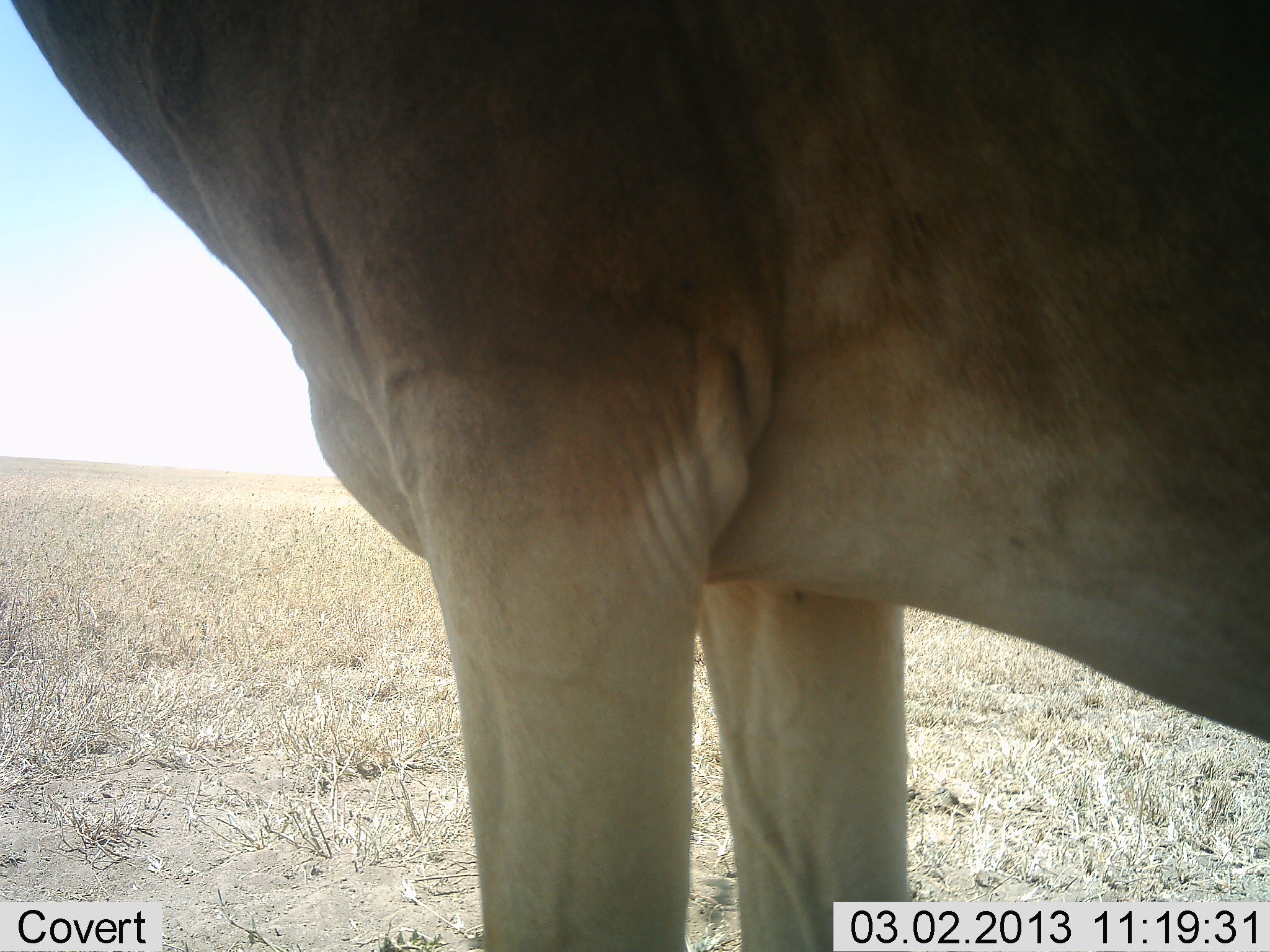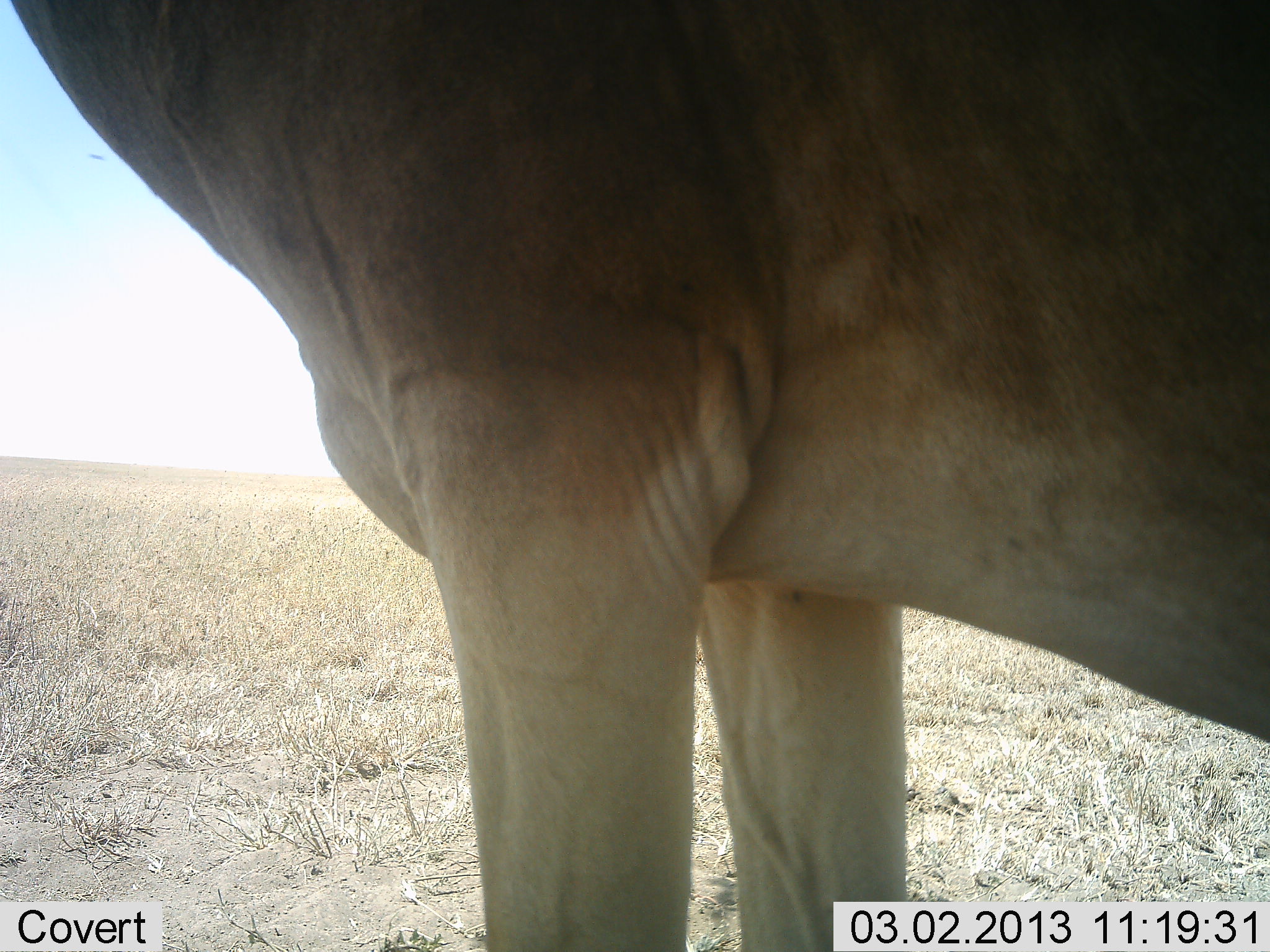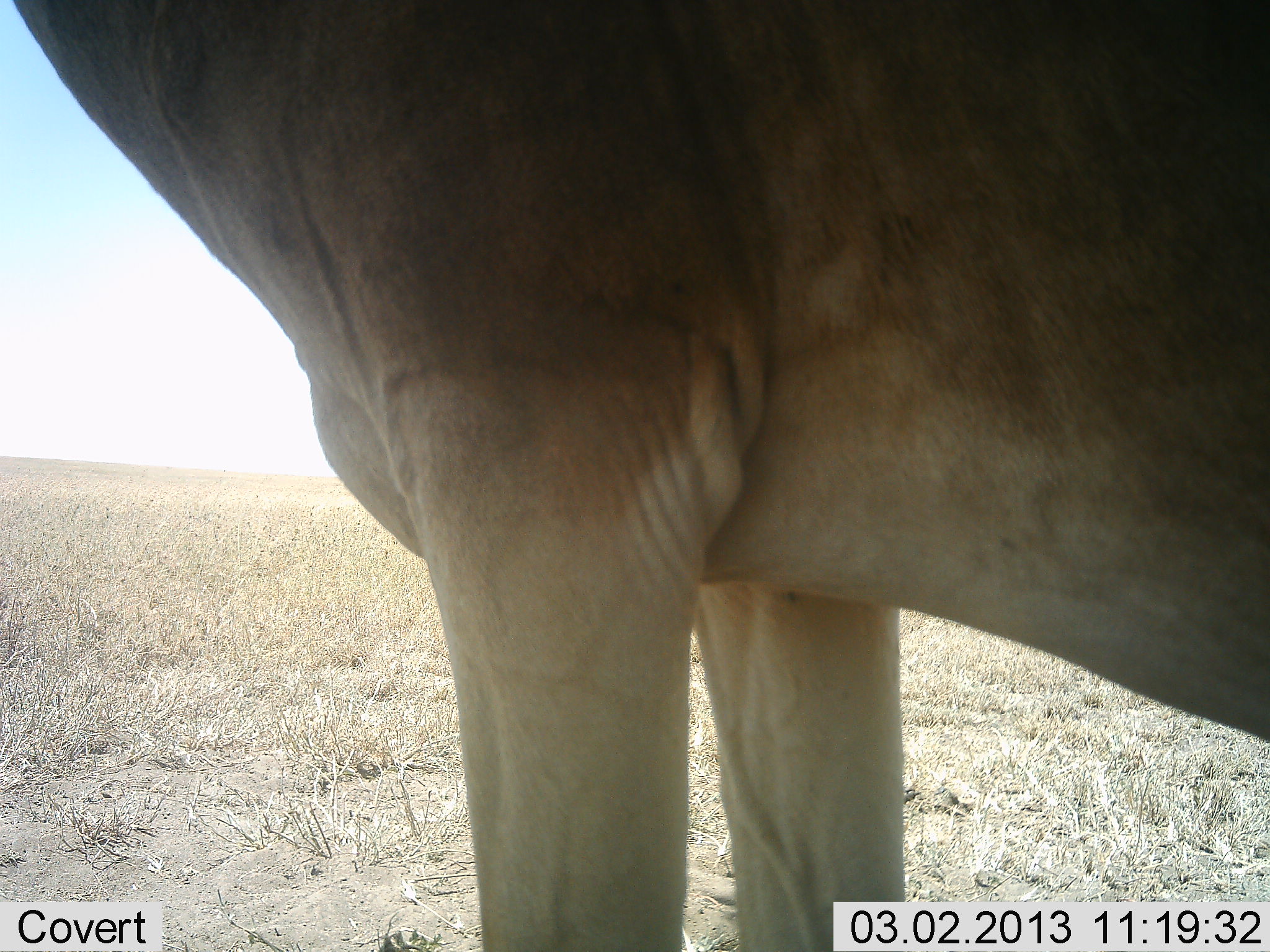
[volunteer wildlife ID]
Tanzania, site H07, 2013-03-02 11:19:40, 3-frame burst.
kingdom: Animalia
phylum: Chordata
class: Mammalia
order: Artiodactyla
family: Bovidae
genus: Alcelaphus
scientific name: Alcelaphus buselaphus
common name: hartebeest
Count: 1.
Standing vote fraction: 100%.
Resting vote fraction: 0%.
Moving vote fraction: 0%.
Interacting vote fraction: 0%.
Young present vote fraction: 0%.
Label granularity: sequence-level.